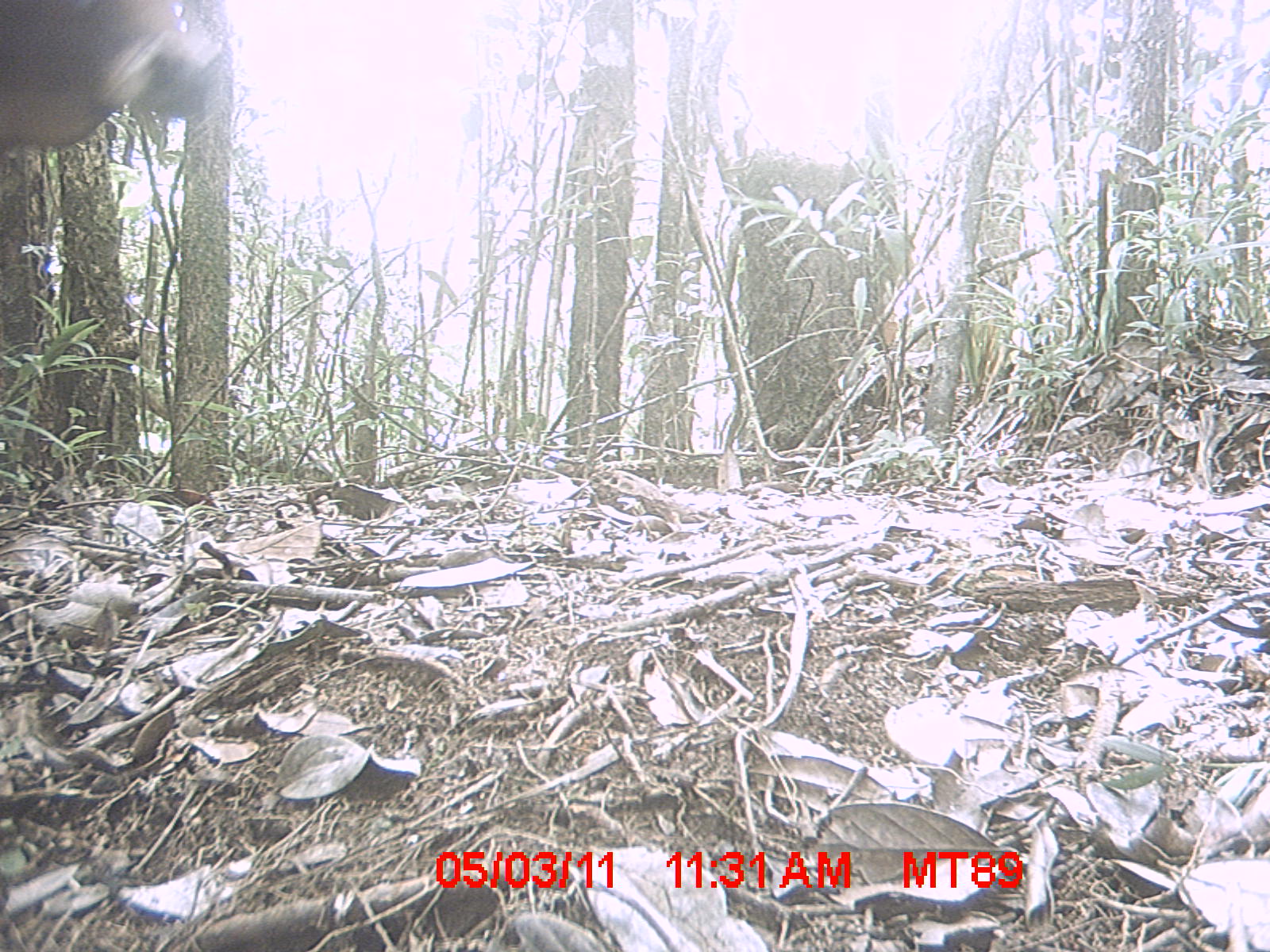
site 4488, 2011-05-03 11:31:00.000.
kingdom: Animalia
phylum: Chordata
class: Mammalia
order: Artiodactyla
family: Bovidae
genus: Bos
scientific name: Bos taurus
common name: domestic cattle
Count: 2.